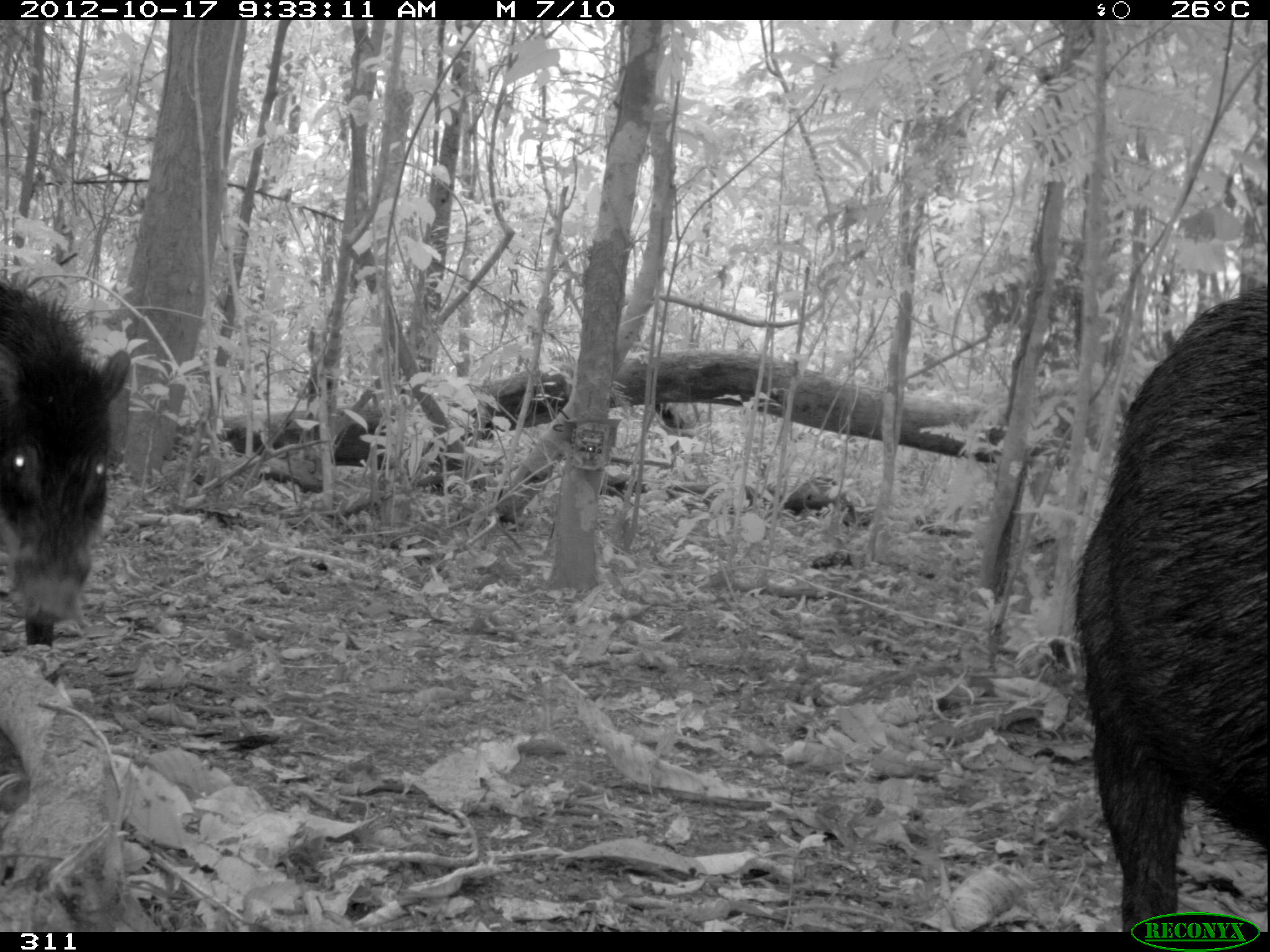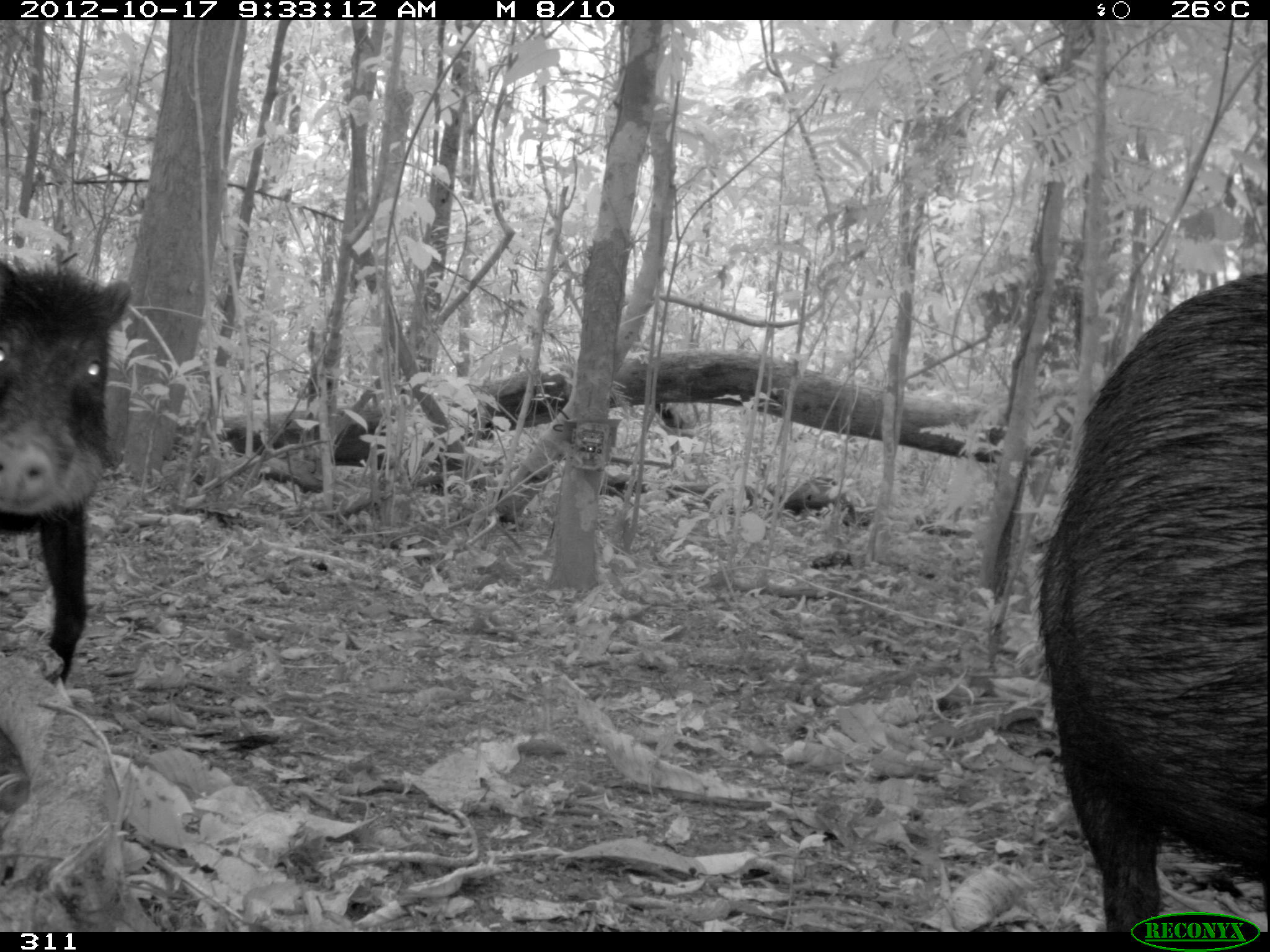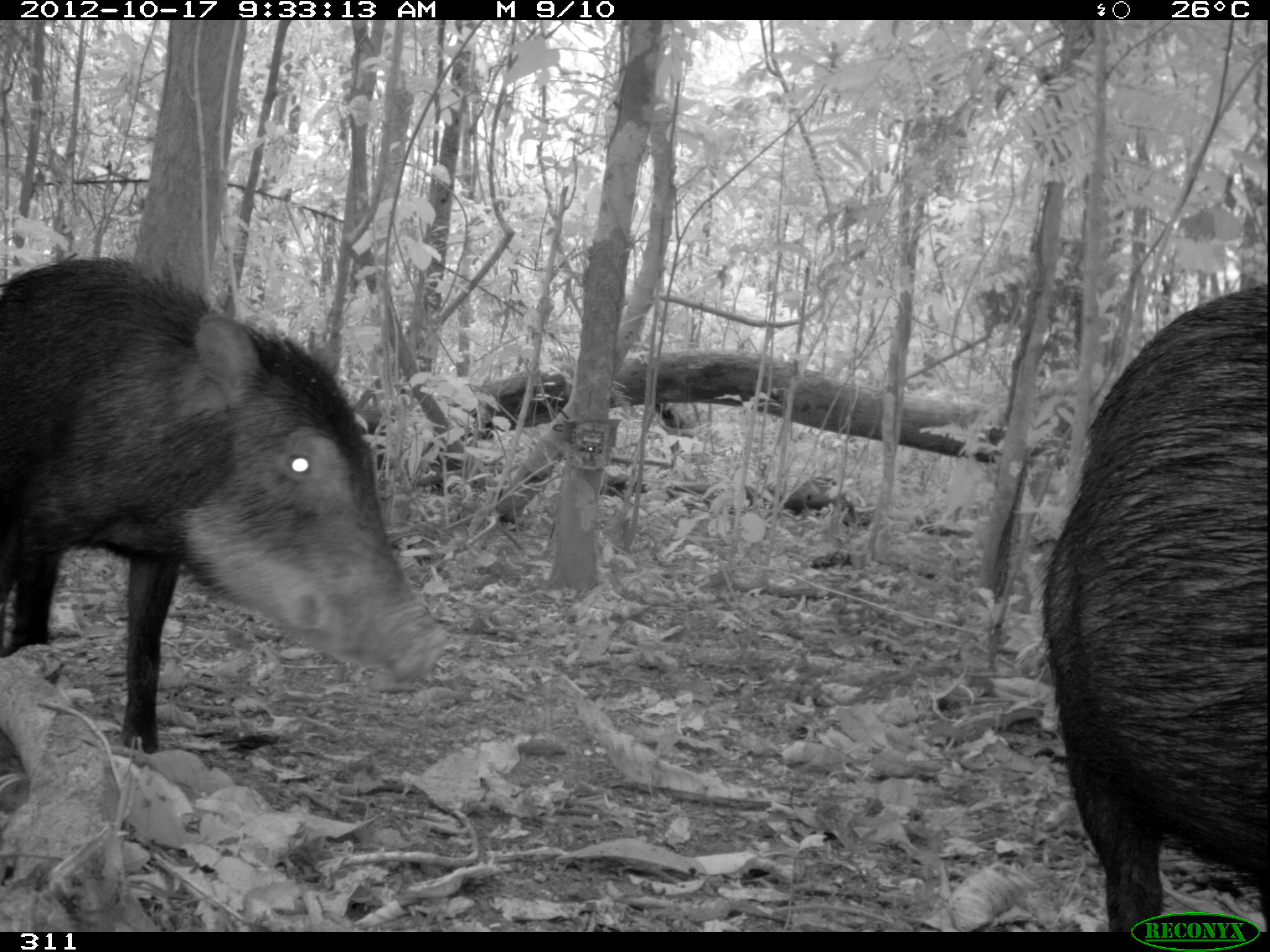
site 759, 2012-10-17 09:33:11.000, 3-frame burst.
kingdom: Animalia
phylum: Chordata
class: Mammalia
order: Artiodactyla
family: Tayassuidae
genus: Tayassu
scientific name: Tayassu pecari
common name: white-lipped peccary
Tayassu pecari (white-lipped peccary).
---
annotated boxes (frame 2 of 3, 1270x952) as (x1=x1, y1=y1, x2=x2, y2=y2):
tayassu pecari: (x1=1039, y1=265, x2=1268, y2=934); (x1=0, y1=262, x2=127, y2=683)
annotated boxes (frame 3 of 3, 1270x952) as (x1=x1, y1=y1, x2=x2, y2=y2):
tayassu pecari: (x1=0, y1=258, x2=451, y2=754); (x1=1038, y1=284, x2=1267, y2=932)